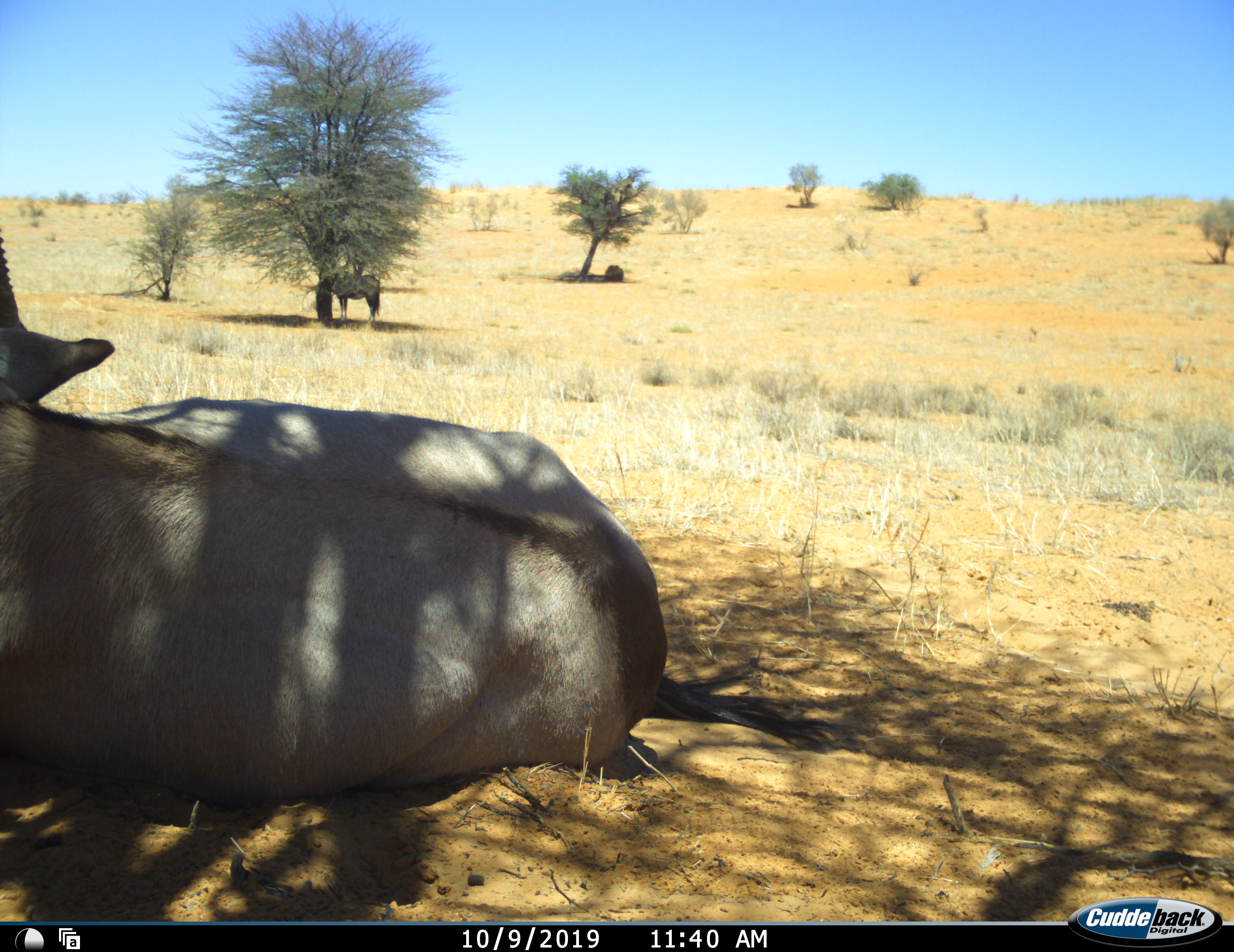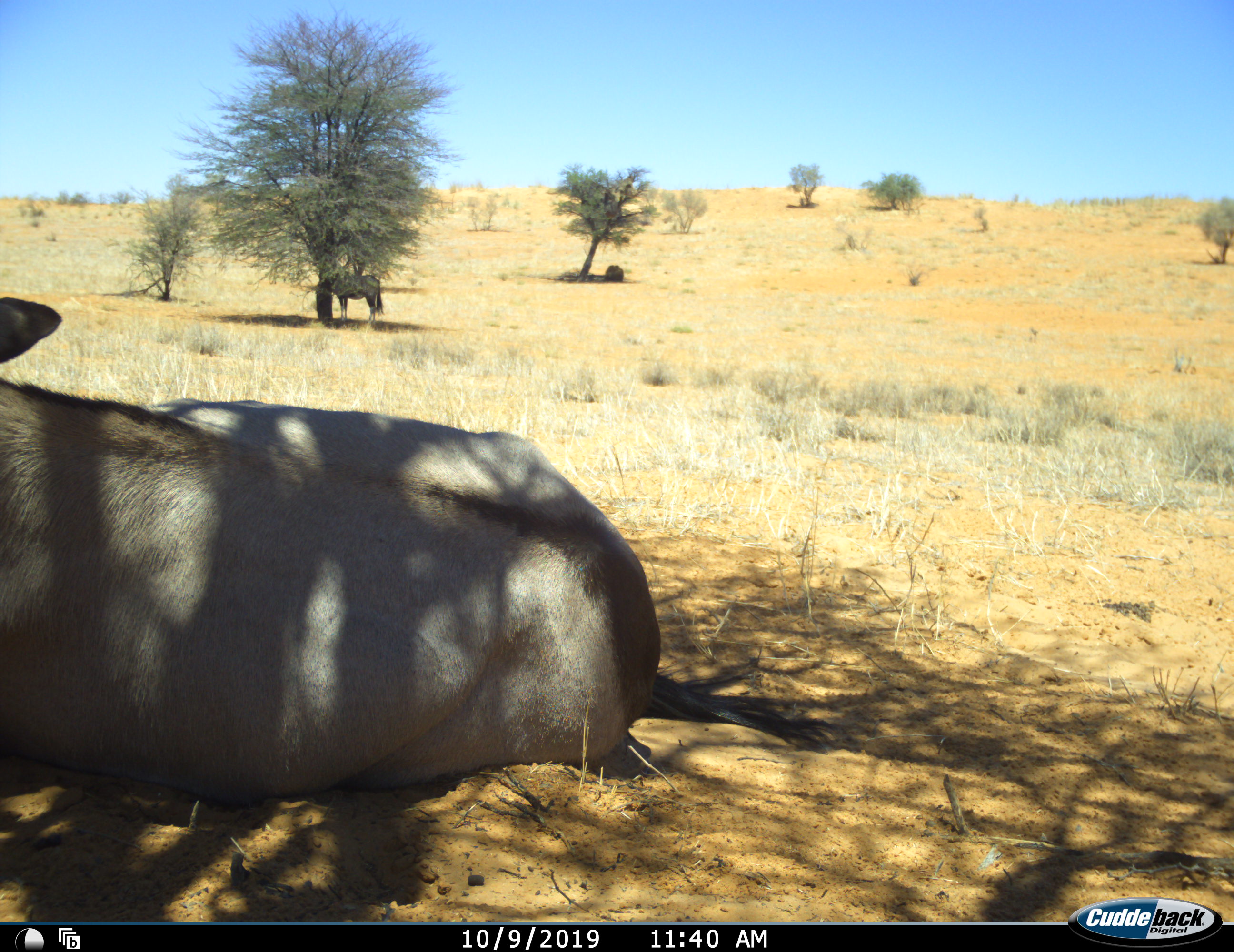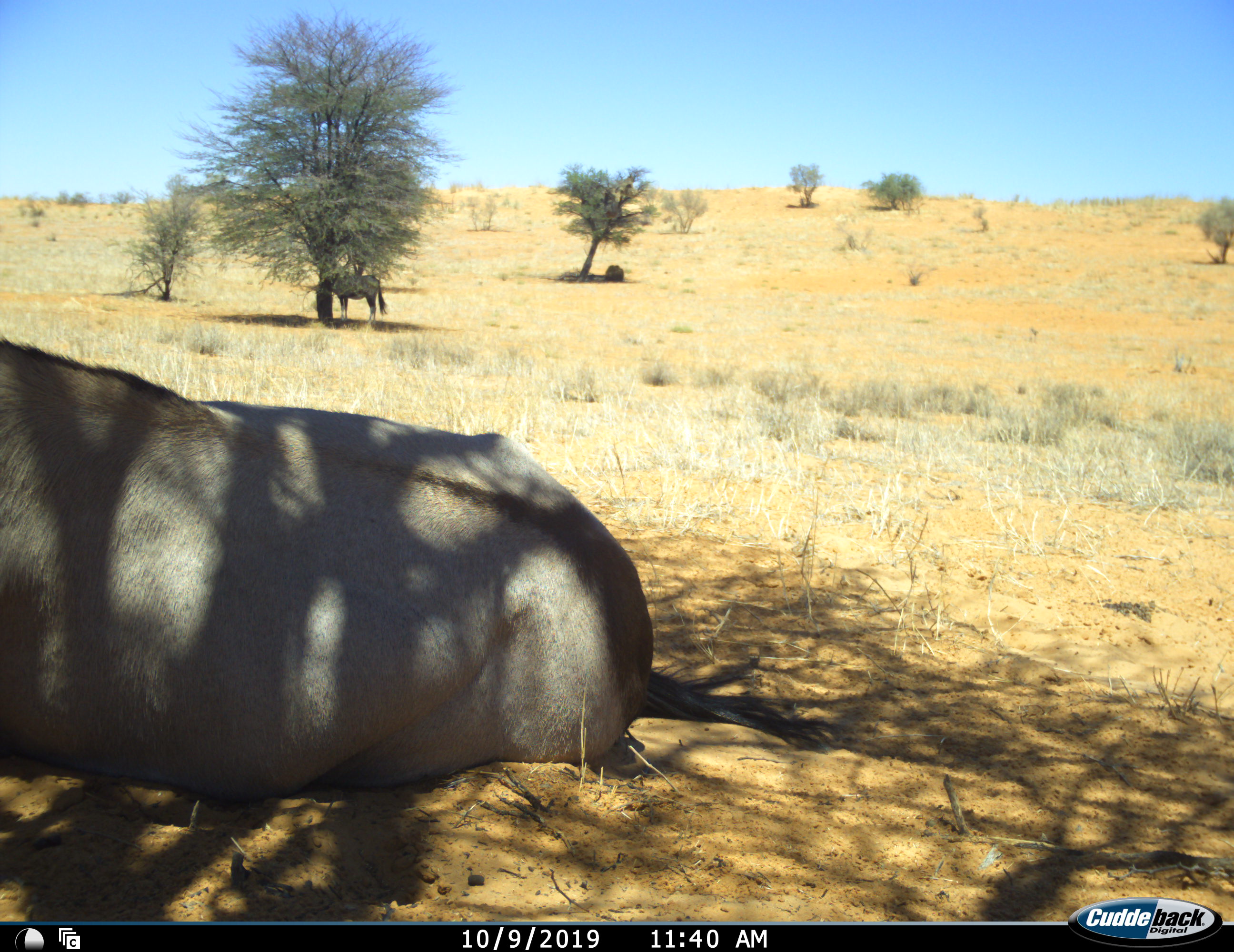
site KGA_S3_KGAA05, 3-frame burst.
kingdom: Animalia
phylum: Chordata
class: Mammalia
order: Artiodactyla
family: Bovidae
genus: Oryx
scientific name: Oryx gazella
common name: gemsbok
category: oryx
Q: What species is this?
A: Oryx (gemsbok) (Oryx gazella).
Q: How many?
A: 2.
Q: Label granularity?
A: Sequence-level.